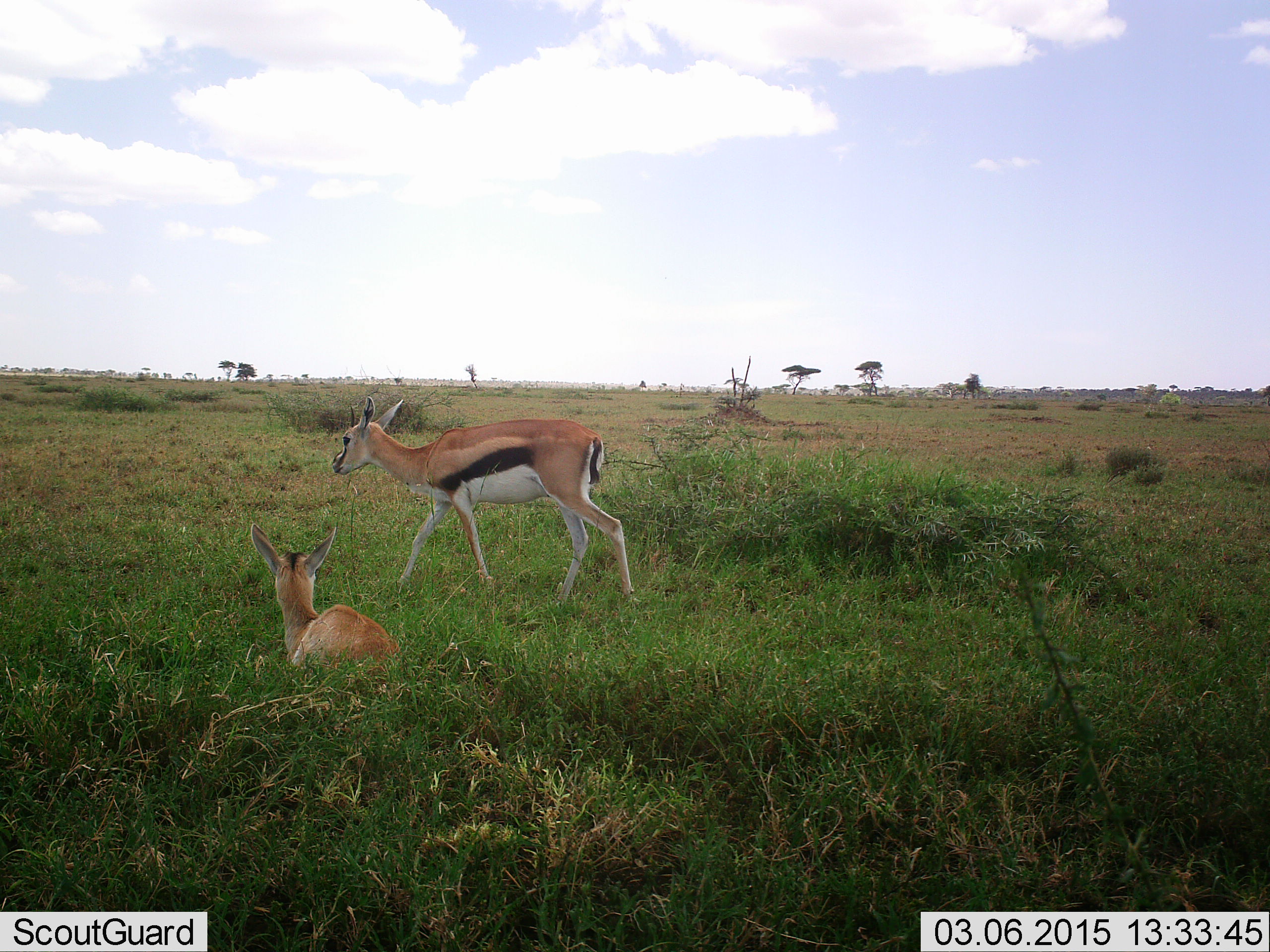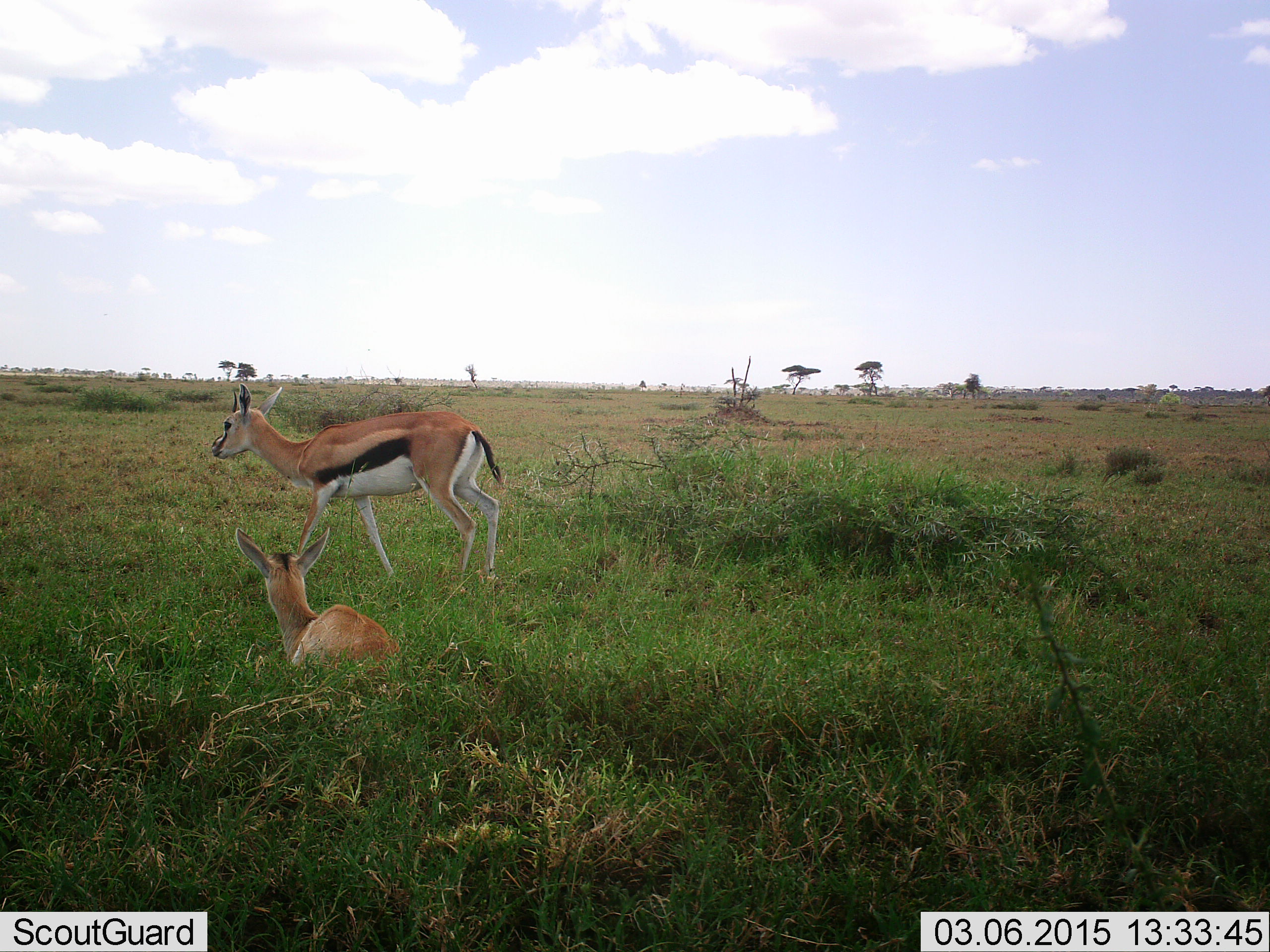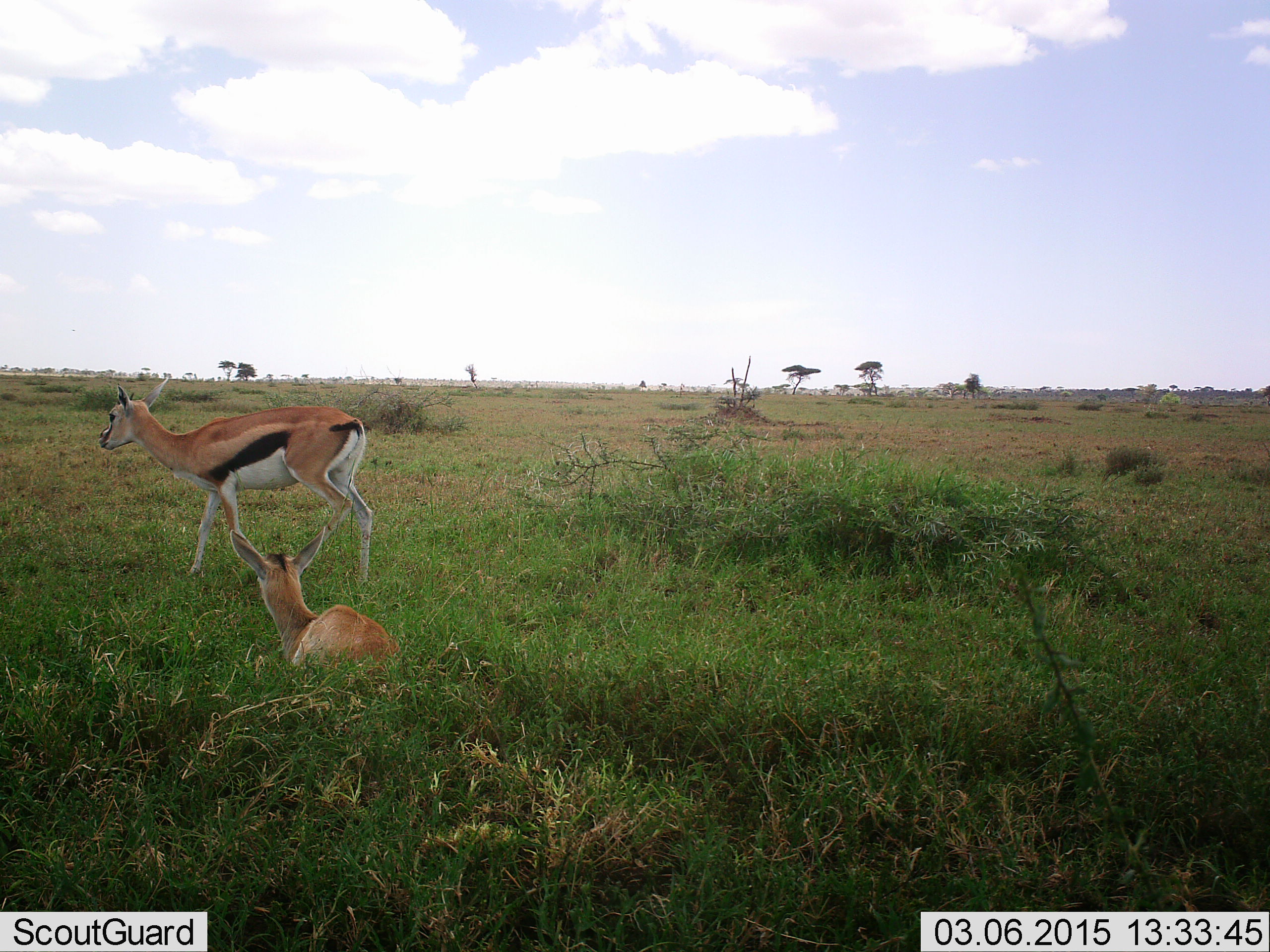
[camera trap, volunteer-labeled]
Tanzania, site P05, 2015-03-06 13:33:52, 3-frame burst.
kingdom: Animalia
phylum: Chordata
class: Mammalia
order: Artiodactyla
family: Bovidae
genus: Eudorcas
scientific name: Eudorcas thomsonii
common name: thomson's gazelle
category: gazellethomsons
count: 2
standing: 20%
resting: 100%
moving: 80%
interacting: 0%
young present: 10%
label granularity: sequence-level